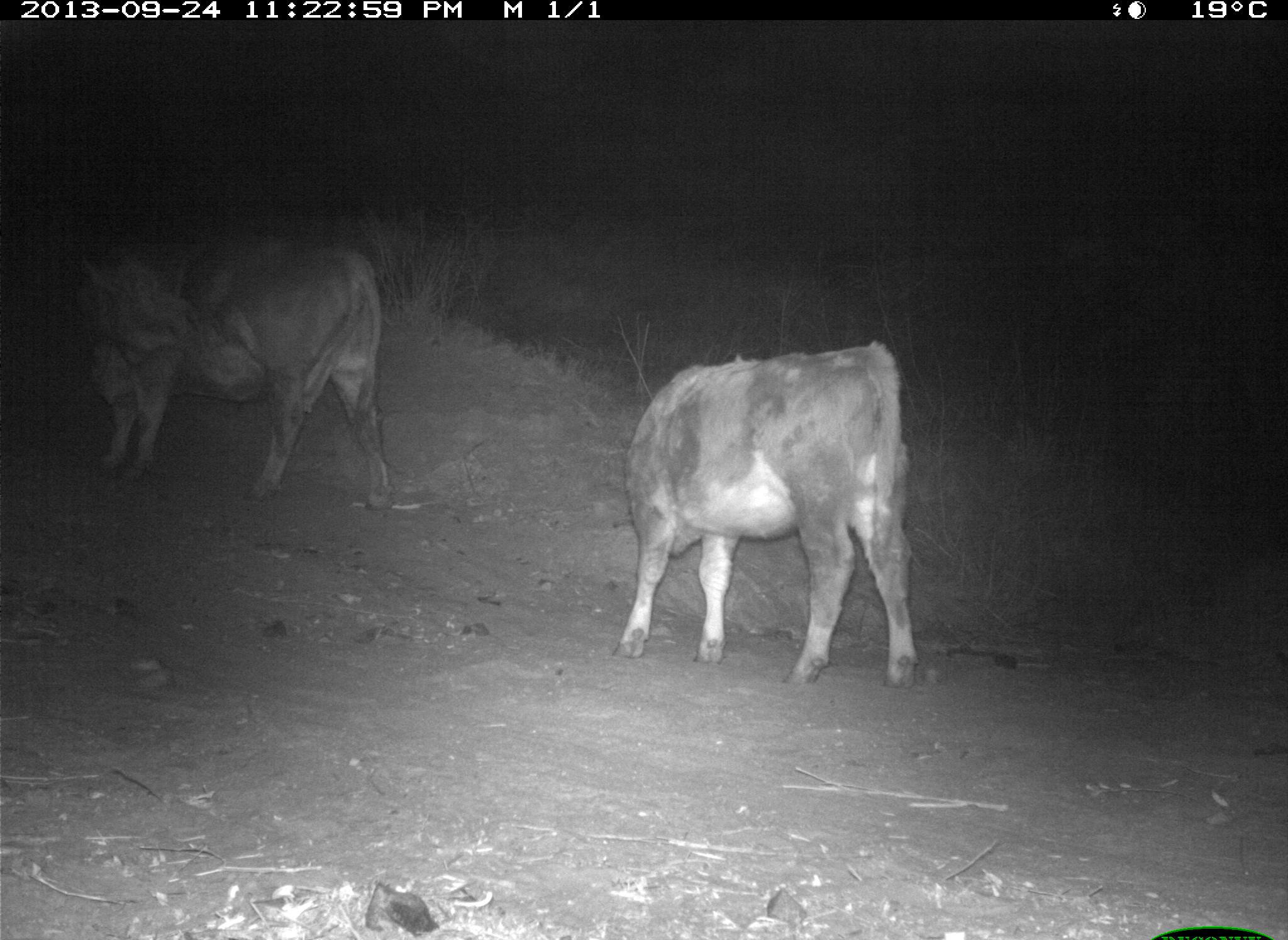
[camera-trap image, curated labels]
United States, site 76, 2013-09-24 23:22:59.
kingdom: Animalia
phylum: Chordata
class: Mammalia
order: Artiodactyla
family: Bovidae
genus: Bos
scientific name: Bos taurus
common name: cow